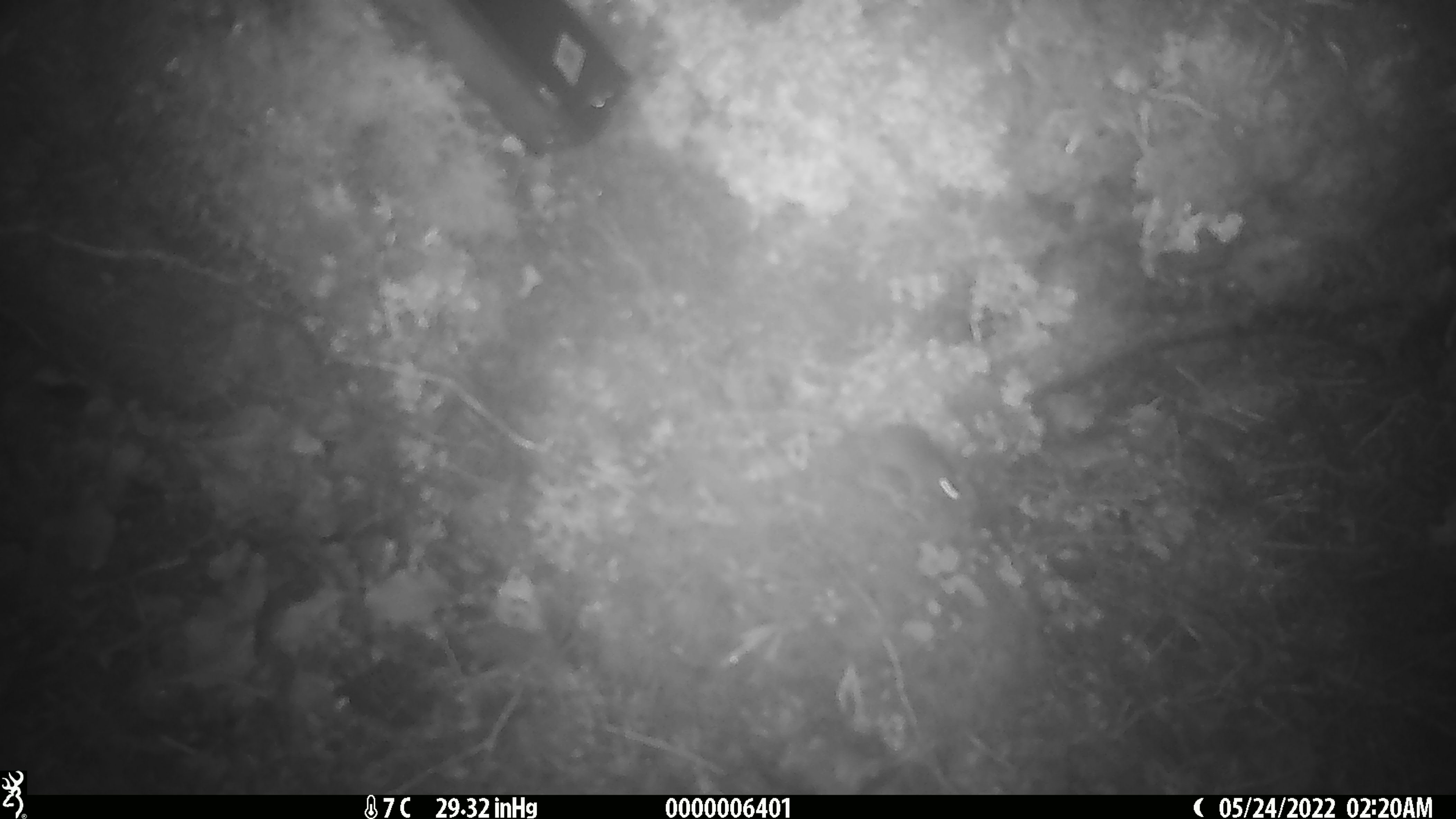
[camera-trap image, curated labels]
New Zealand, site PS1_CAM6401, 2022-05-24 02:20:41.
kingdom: Animalia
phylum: Chordata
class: Mammalia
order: Rodentia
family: Muridae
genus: Mus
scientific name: Mus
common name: mouse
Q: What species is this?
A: Mouse (Mus).